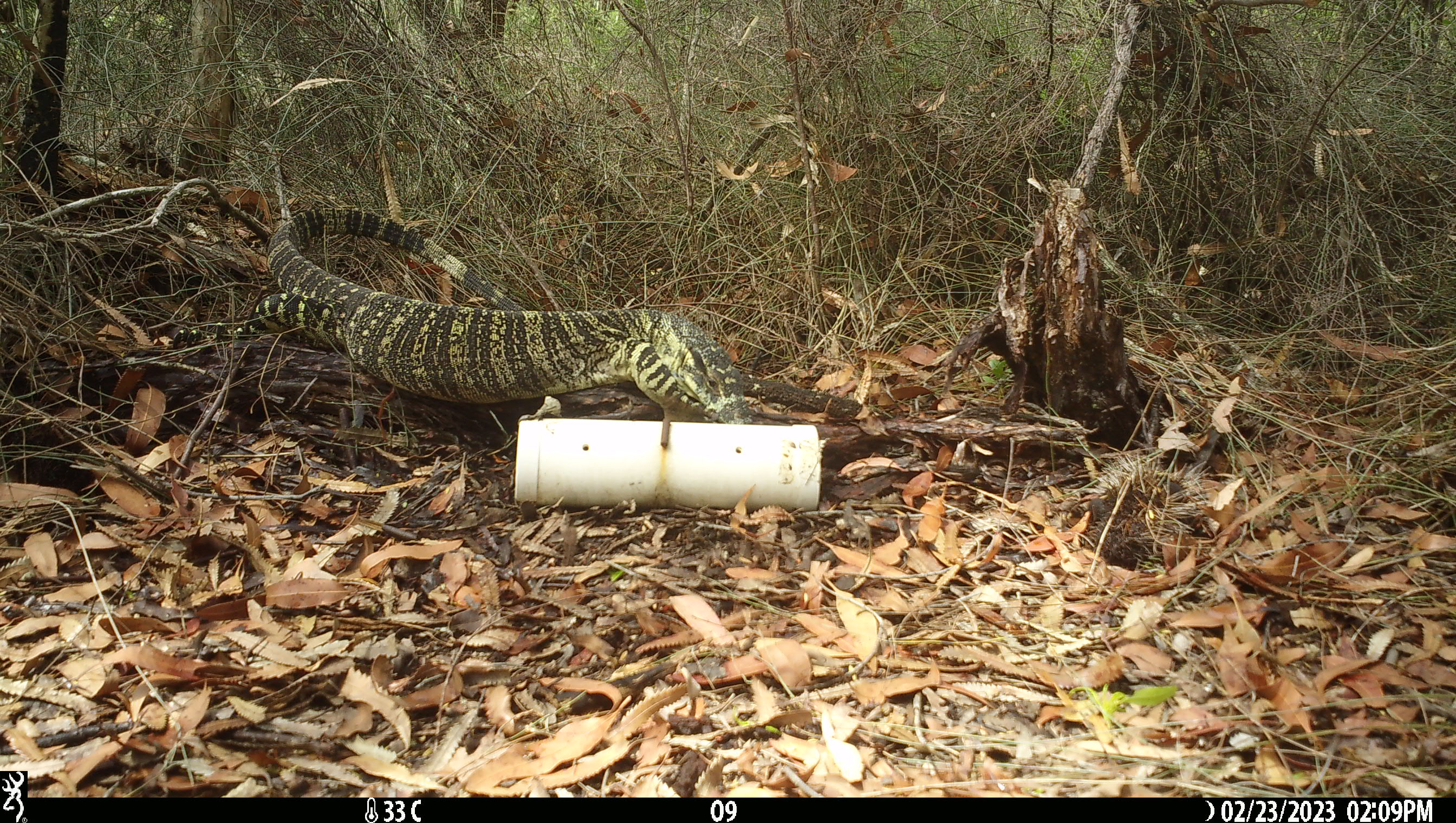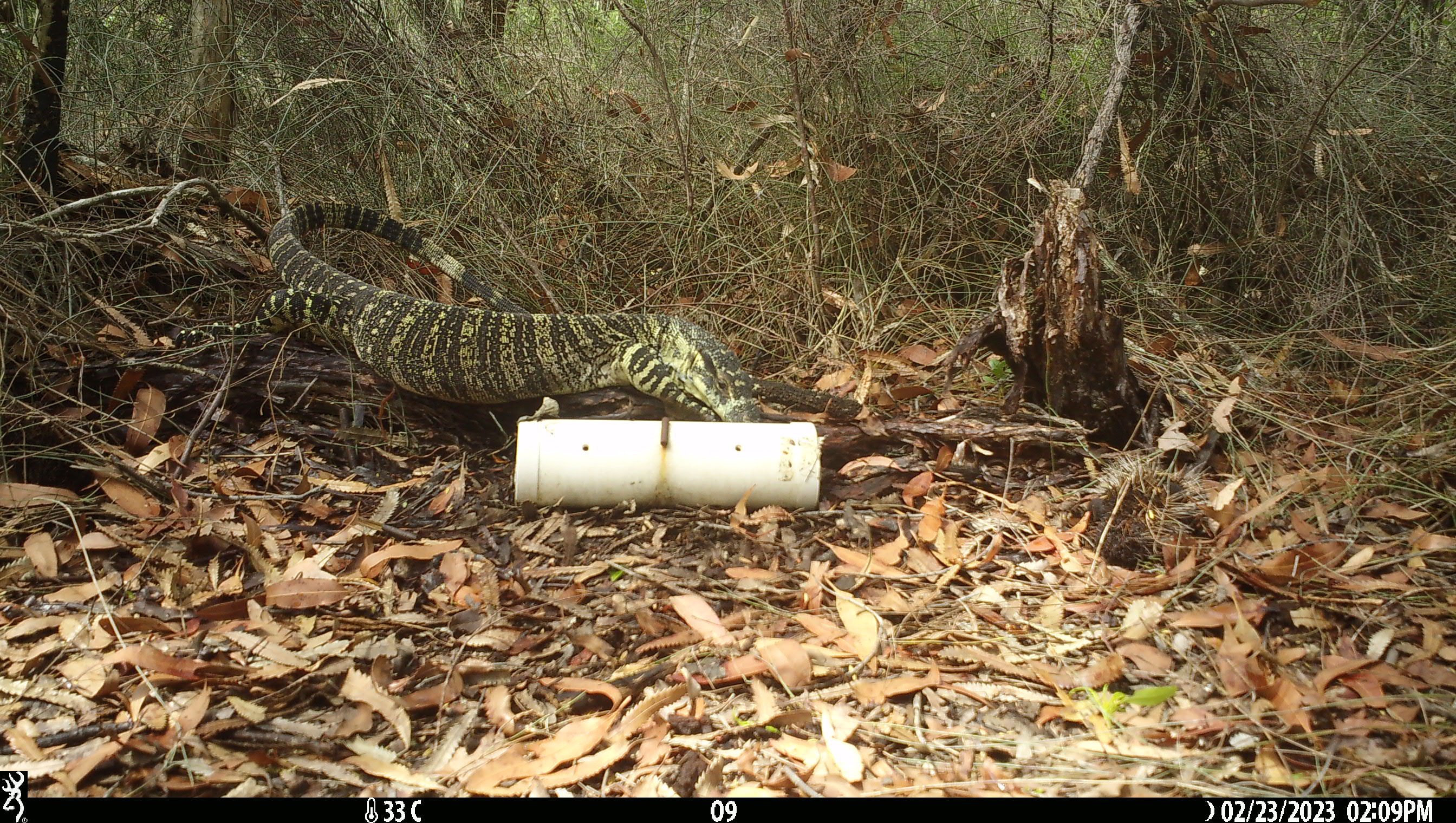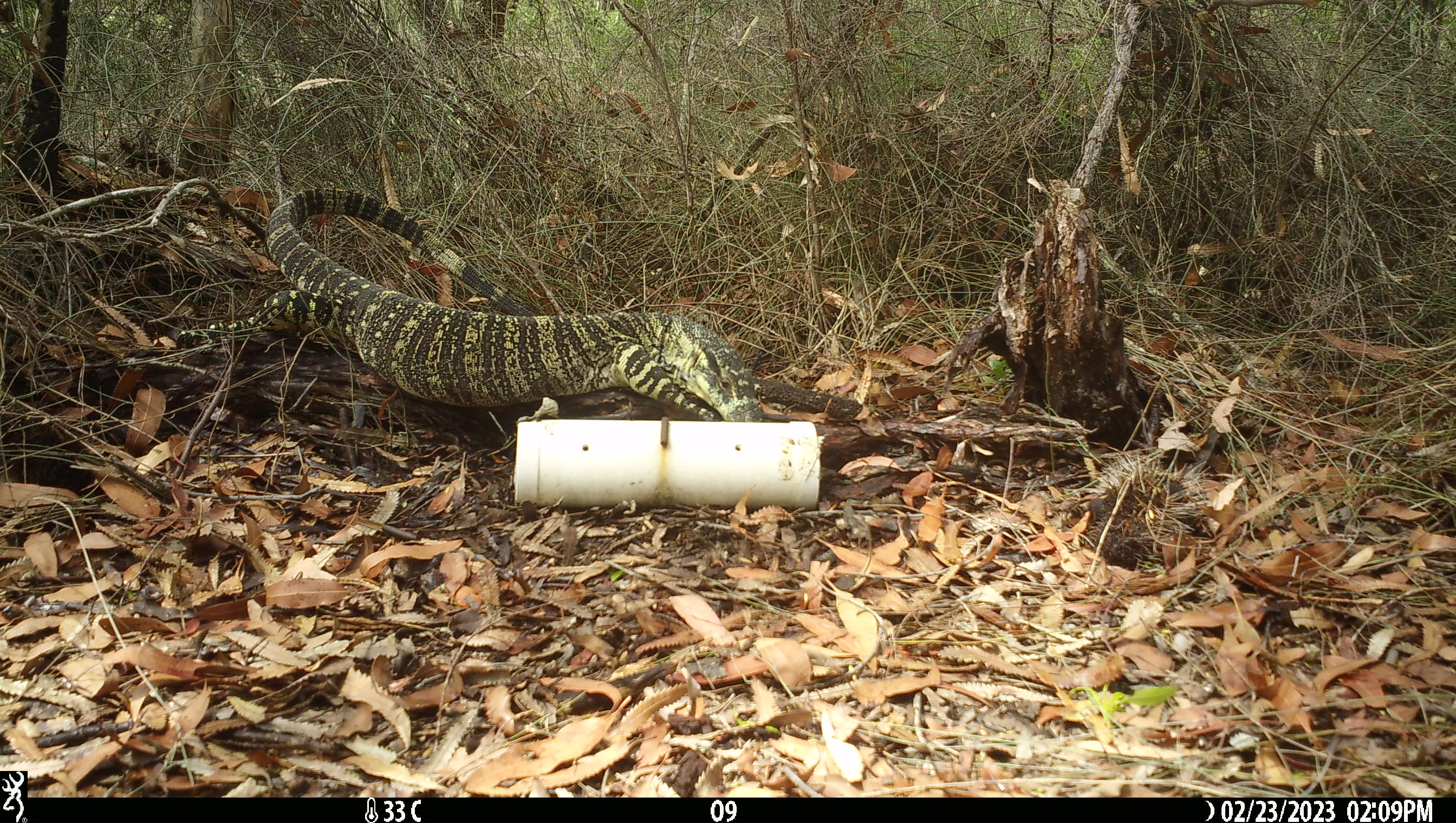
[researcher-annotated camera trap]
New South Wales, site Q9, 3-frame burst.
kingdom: Animalia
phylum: Chordata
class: Reptilia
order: Squamata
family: Varanidae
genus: Varanus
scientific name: Varanus varius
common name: lace monitor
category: goanna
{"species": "goanna (lace monitor) (Varanus varius)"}